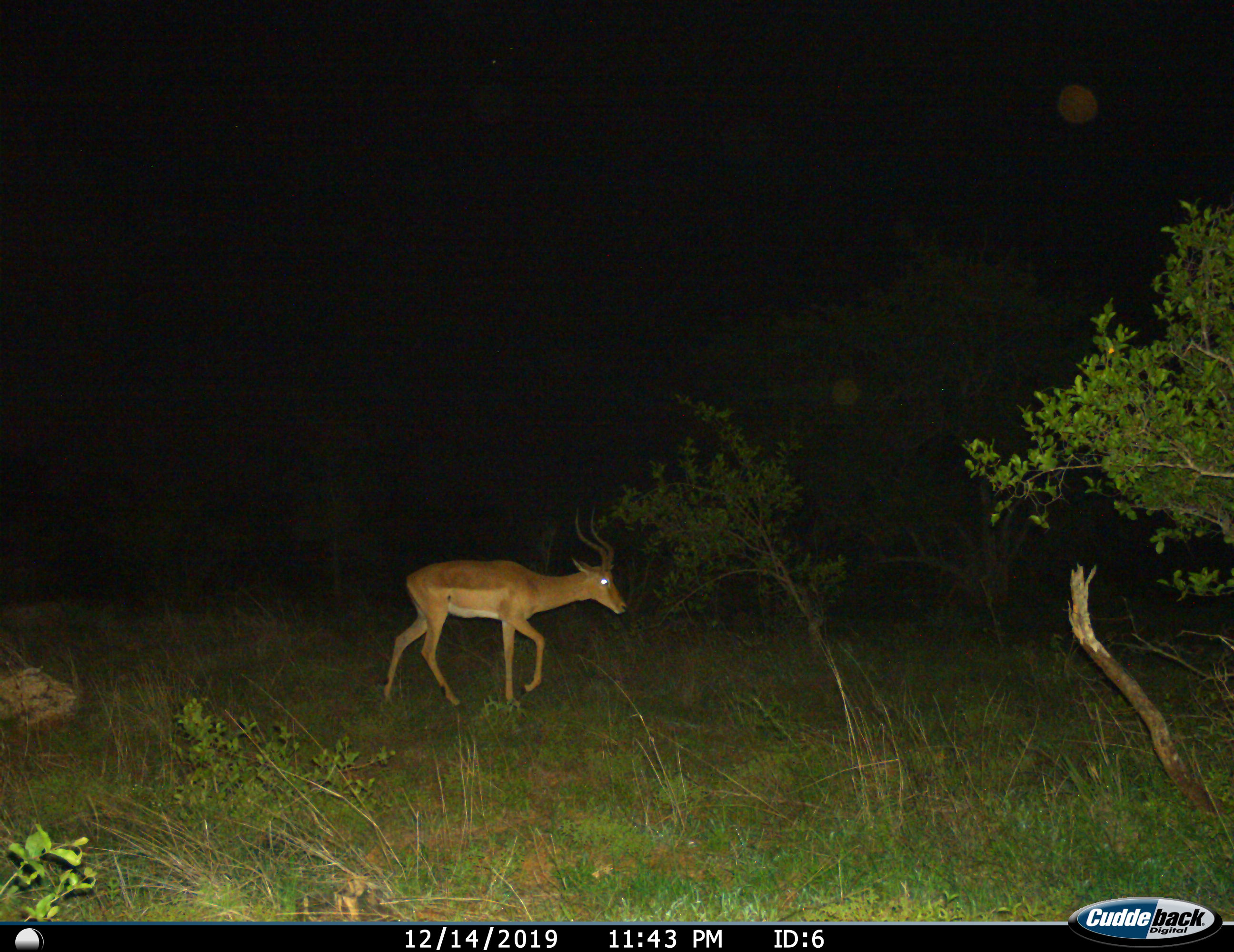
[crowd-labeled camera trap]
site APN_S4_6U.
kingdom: Animalia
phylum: Chordata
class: Mammalia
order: Artiodactyla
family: Bovidae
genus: Aepyceros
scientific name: Aepyceros melampus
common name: impala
Impala (Aepyceros melampus), count 1. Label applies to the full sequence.